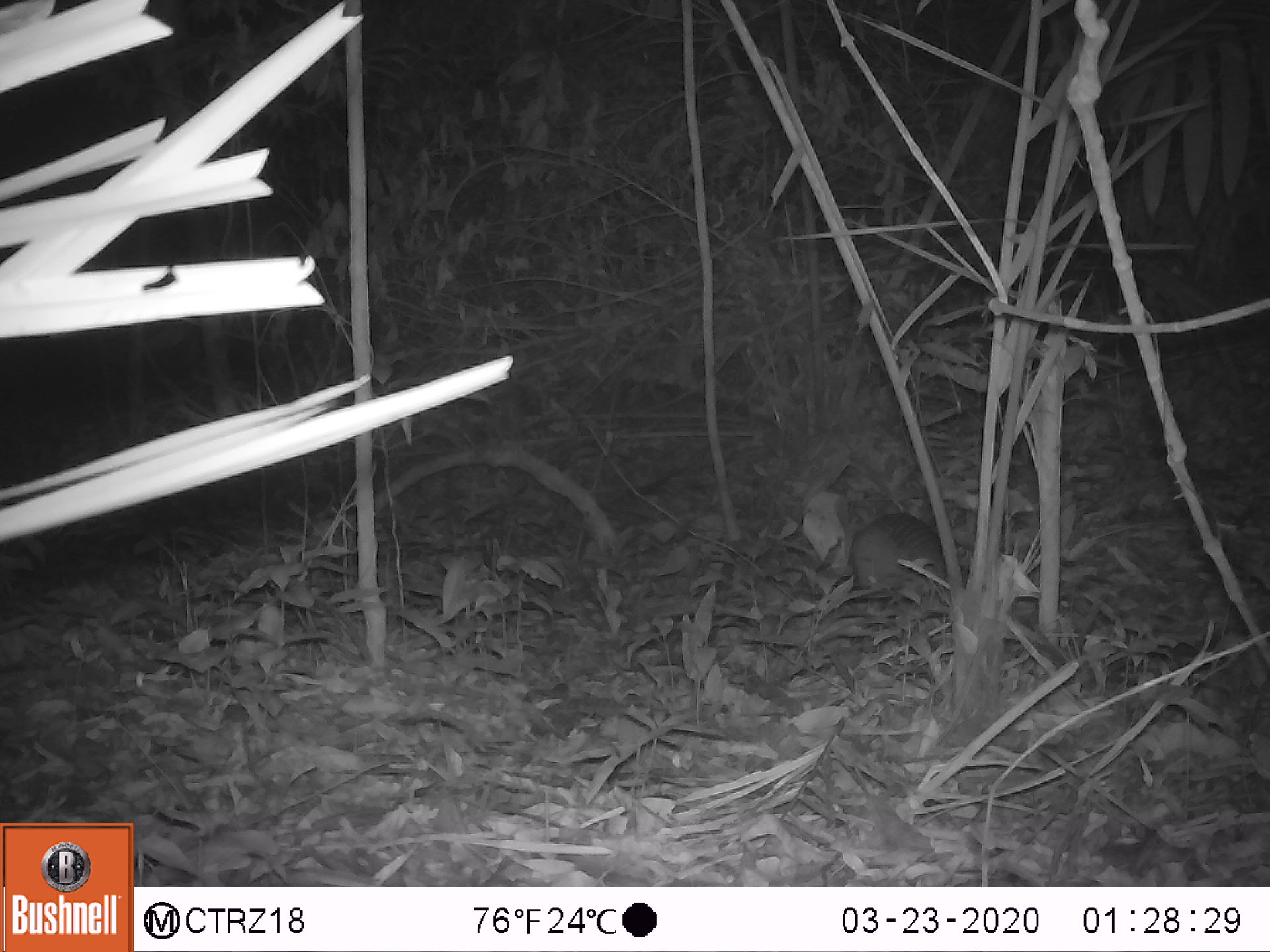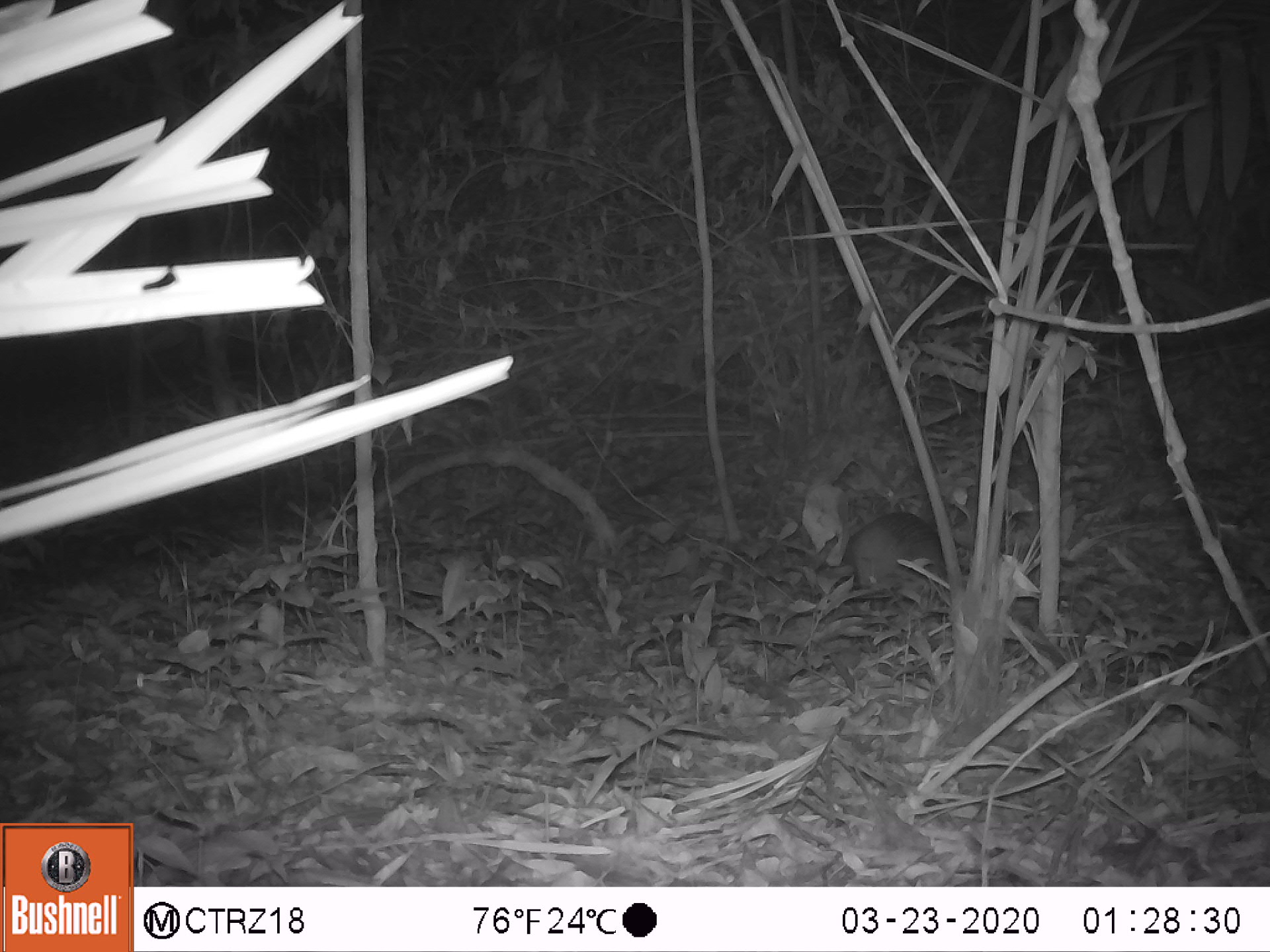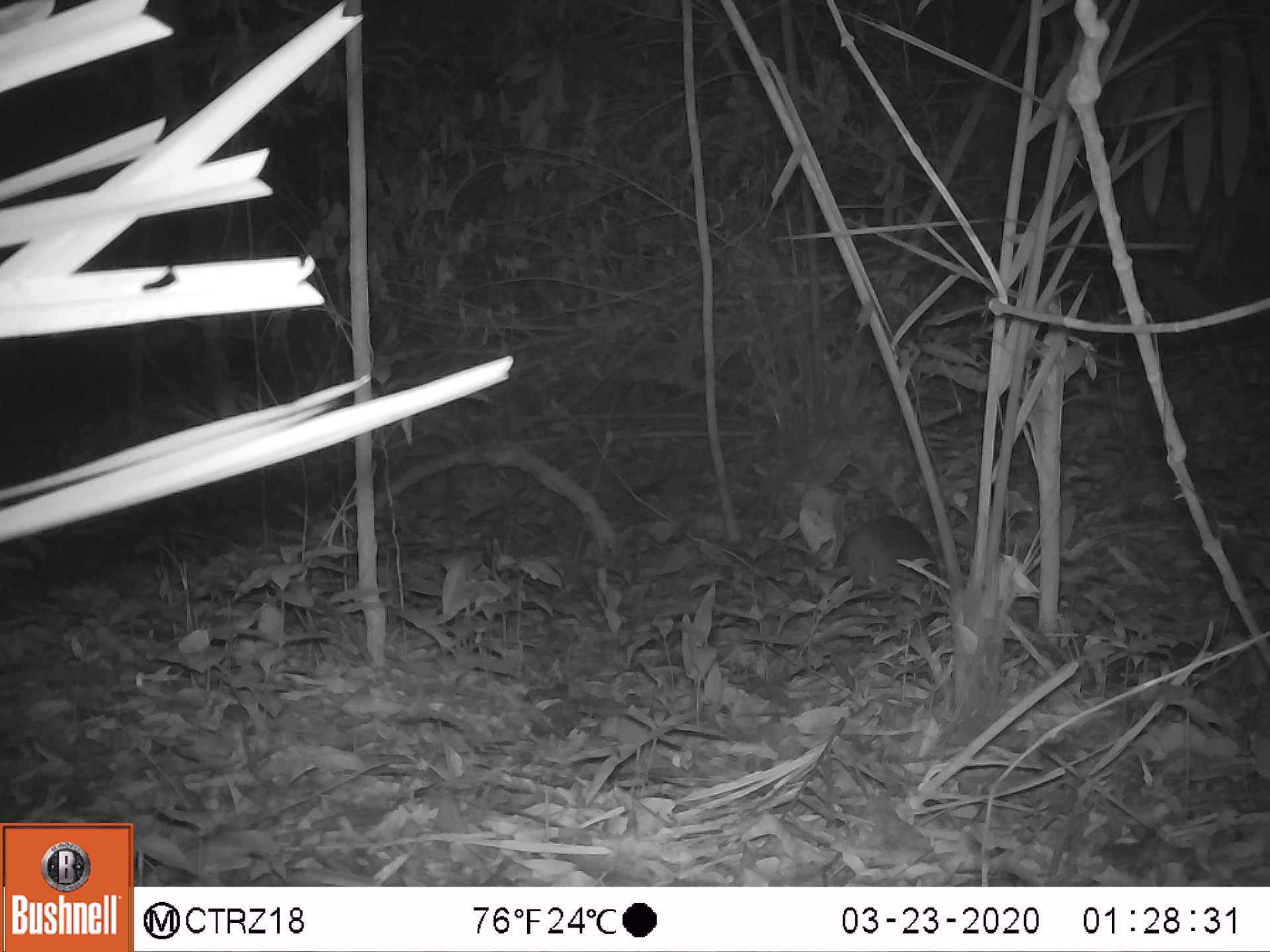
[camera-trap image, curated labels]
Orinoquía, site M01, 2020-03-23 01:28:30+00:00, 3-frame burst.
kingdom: Animalia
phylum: Chordata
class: Mammalia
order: Cingulata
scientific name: Cingulata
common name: armadillo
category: unknown armadillo